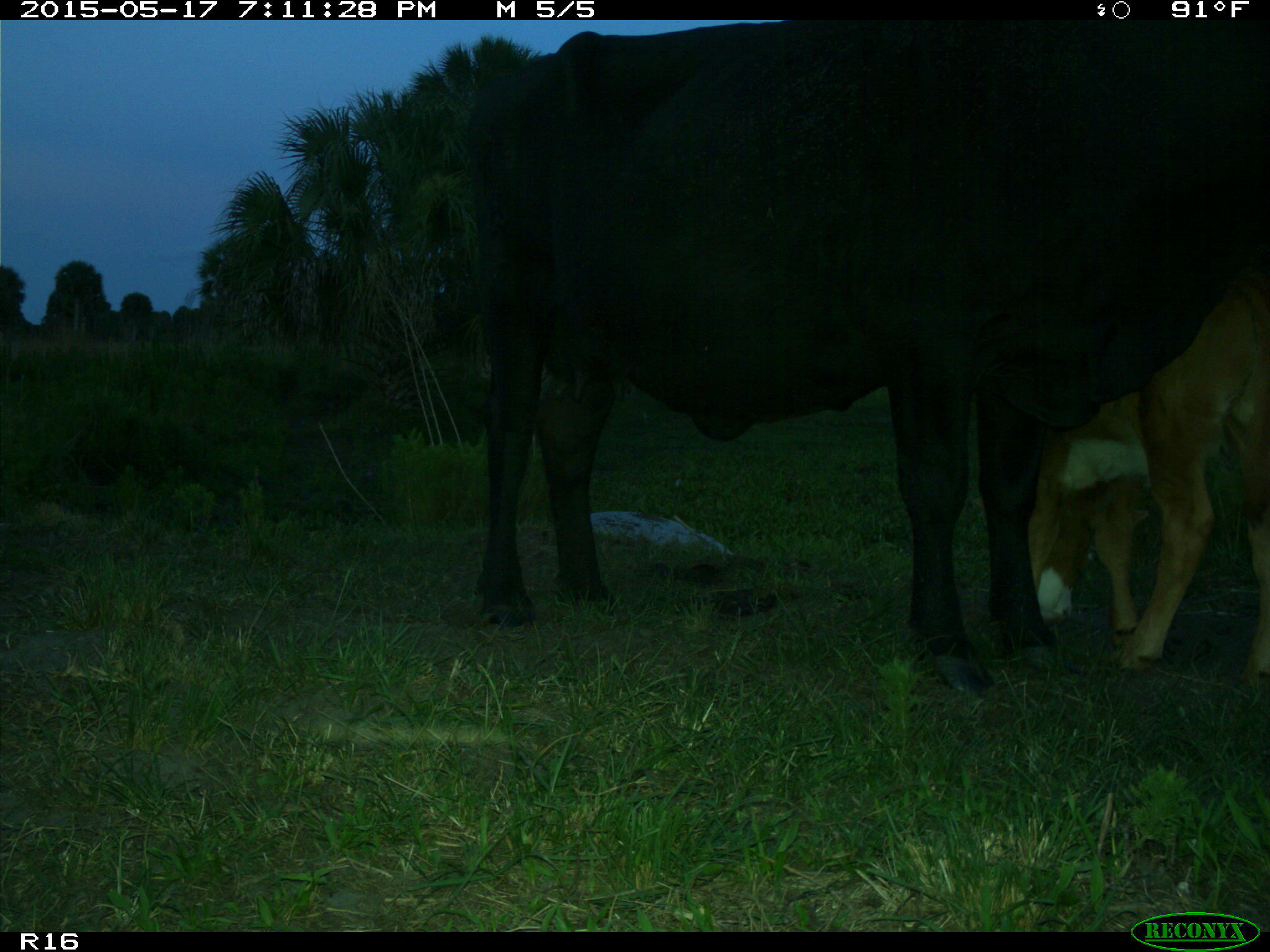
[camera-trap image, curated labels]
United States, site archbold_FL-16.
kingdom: Animalia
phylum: Chordata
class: Mammalia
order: Artiodactyla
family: Bovidae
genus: Bos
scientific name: Bos taurus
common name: domestic cow